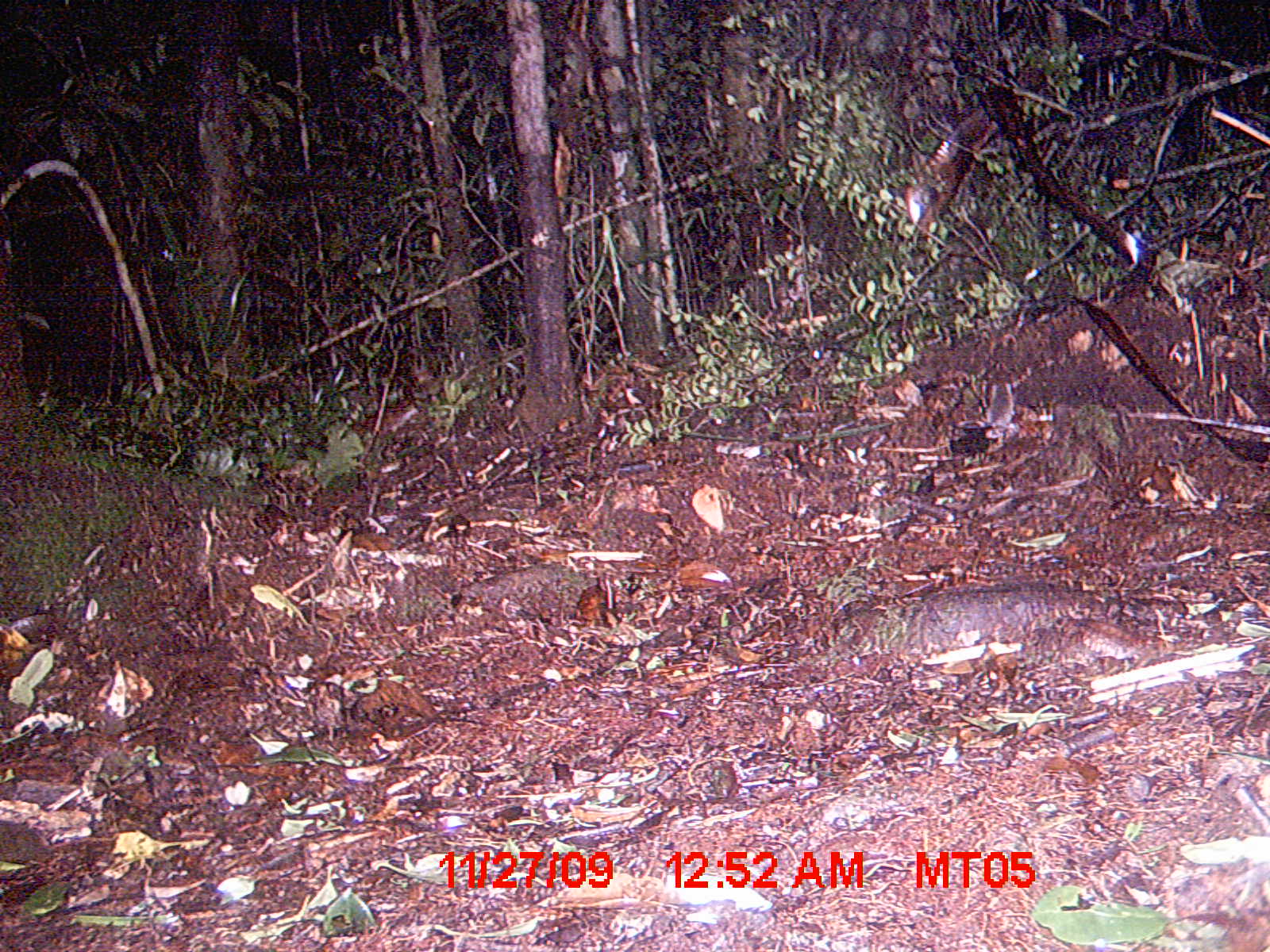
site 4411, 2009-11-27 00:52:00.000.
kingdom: Animalia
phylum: Chordata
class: Mammalia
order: Rodentia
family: Nesomyidae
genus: Eliurus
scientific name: Eliurus penicillatus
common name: white-tipped tufted-tailed rat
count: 1